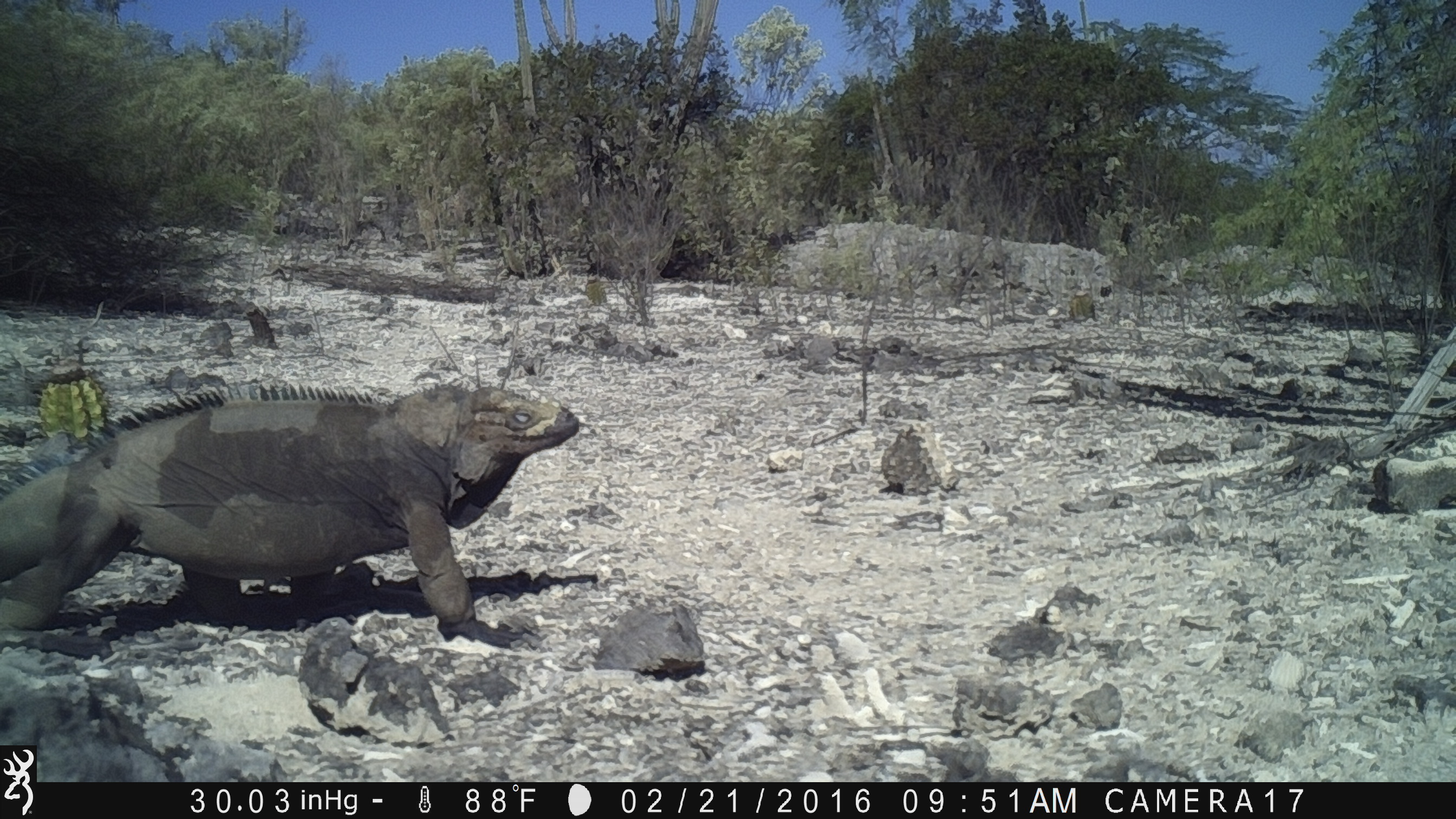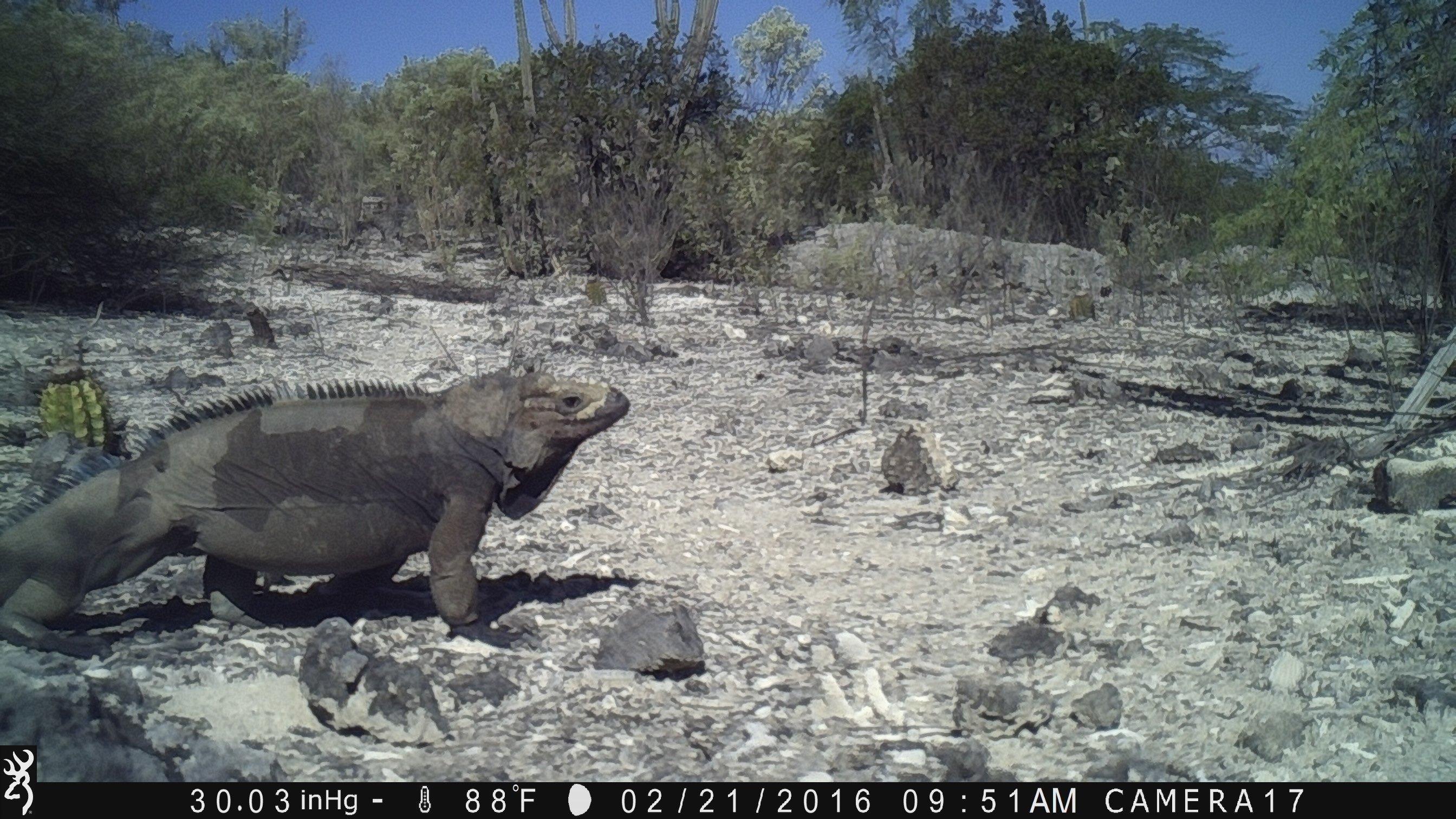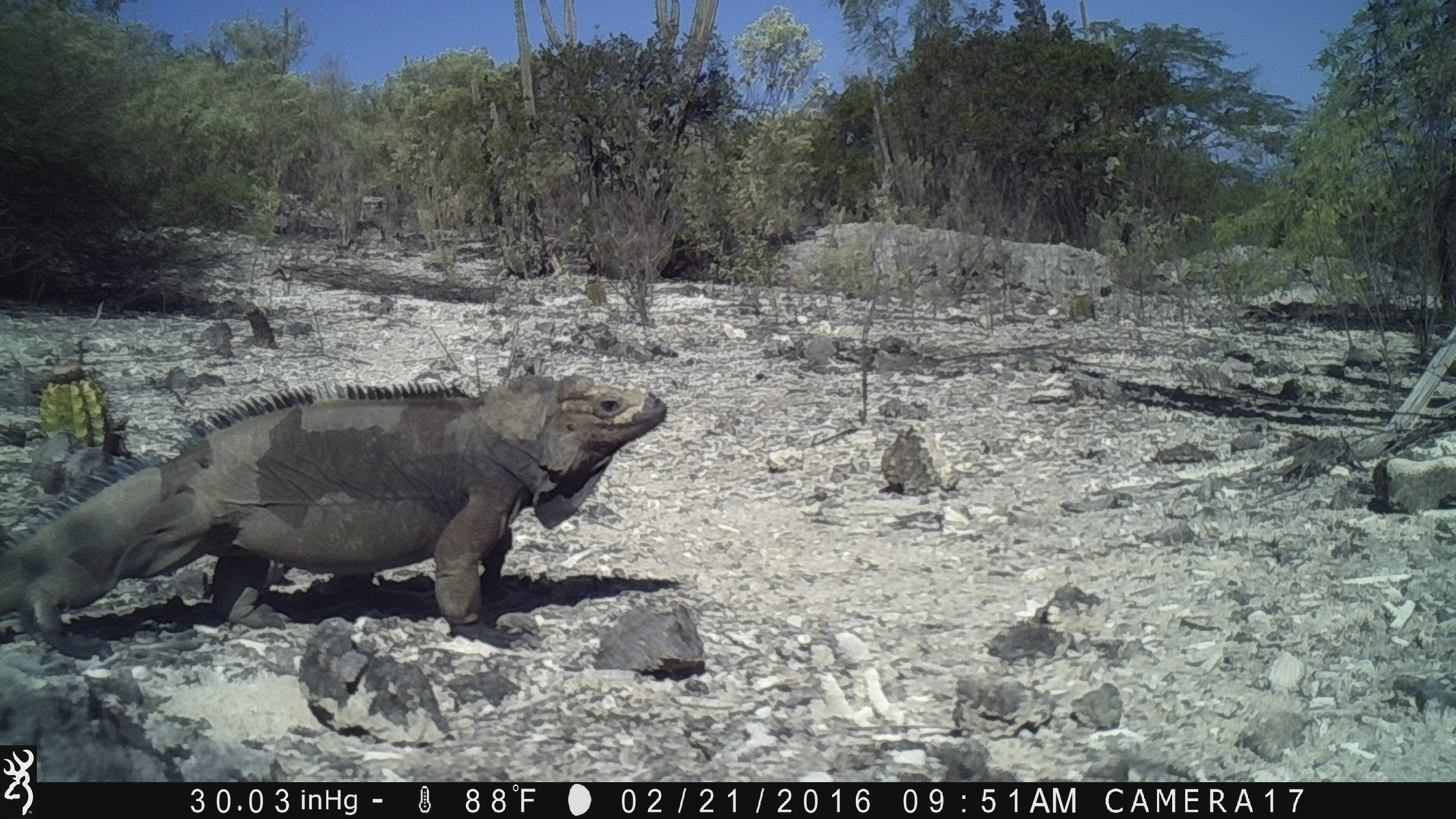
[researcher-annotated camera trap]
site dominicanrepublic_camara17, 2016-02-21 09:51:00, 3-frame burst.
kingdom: Animalia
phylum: Chordata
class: Reptilia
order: Squamata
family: Iguanidae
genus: Iguana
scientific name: Iguana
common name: typical iguanas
Iguana (typical iguanas).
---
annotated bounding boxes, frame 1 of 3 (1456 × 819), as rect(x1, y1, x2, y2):
iguana: rect(1, 376, 586, 640)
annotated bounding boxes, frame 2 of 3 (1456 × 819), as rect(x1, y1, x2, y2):
iguana: rect(0, 367, 631, 638)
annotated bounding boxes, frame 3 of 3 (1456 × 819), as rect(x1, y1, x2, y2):
iguana: rect(4, 366, 667, 655)